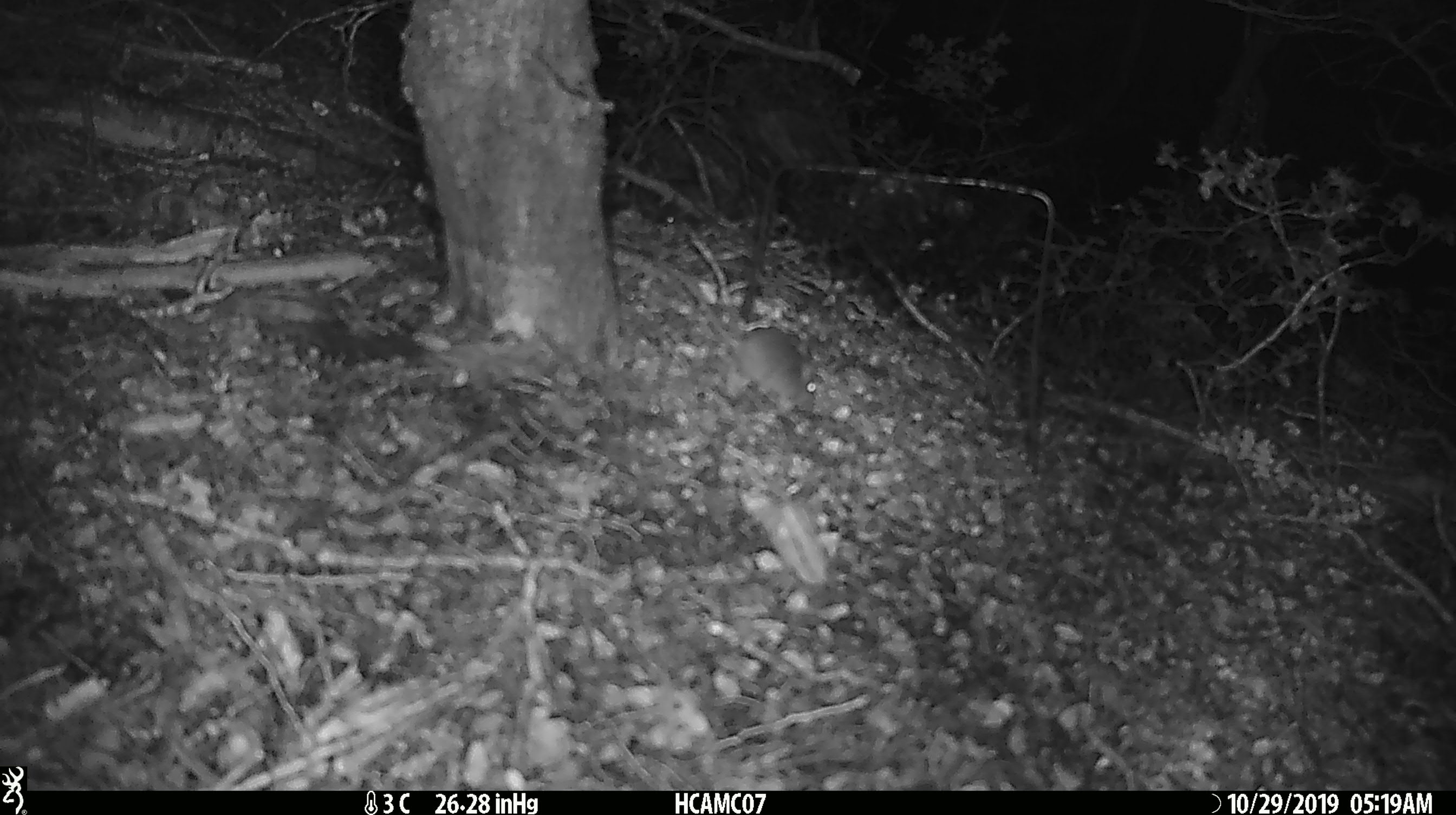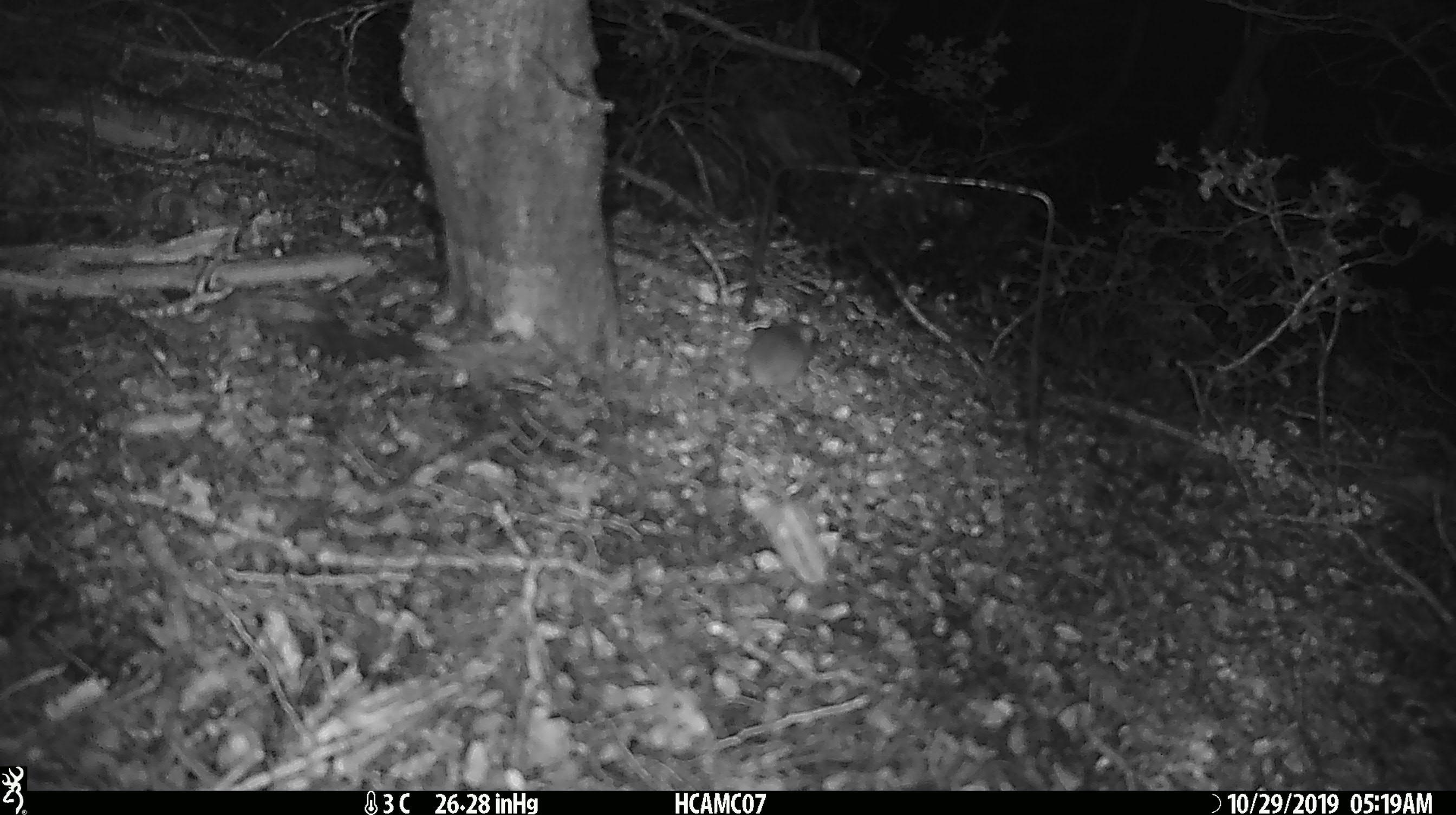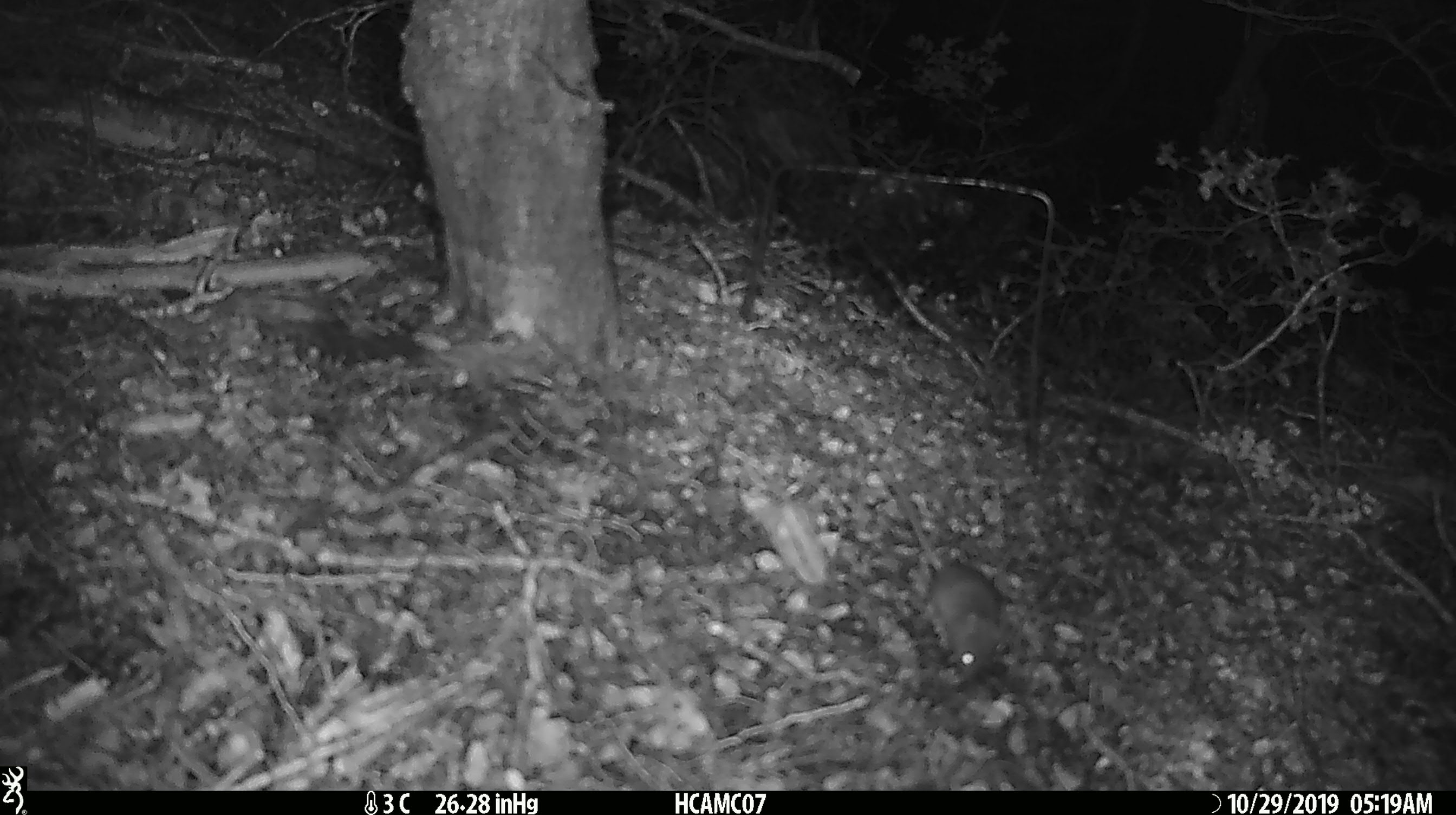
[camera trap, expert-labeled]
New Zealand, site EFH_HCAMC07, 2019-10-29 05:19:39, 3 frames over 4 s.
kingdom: Animalia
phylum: Chordata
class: Mammalia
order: Rodentia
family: Muridae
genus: Mus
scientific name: Mus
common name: mouse